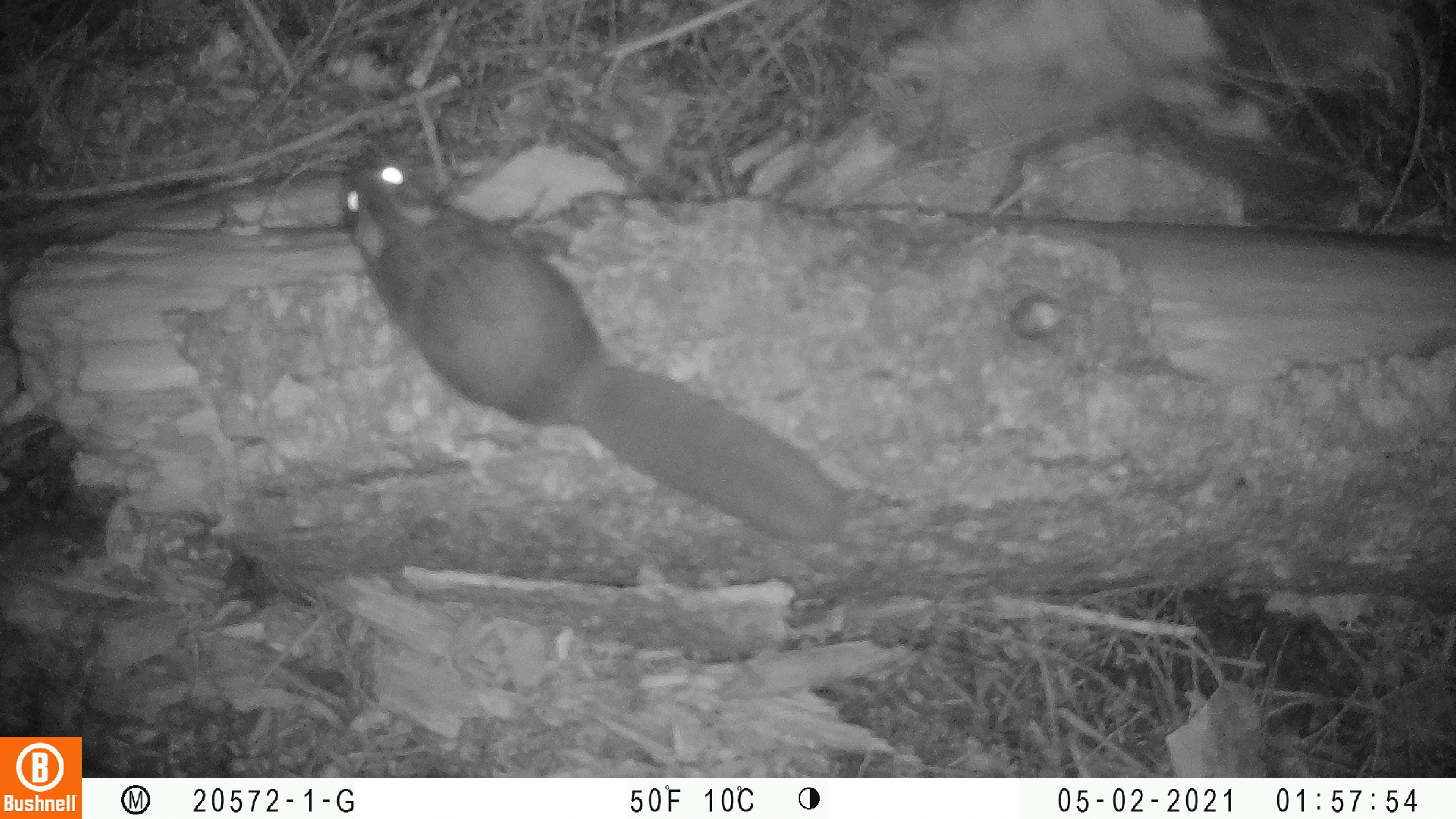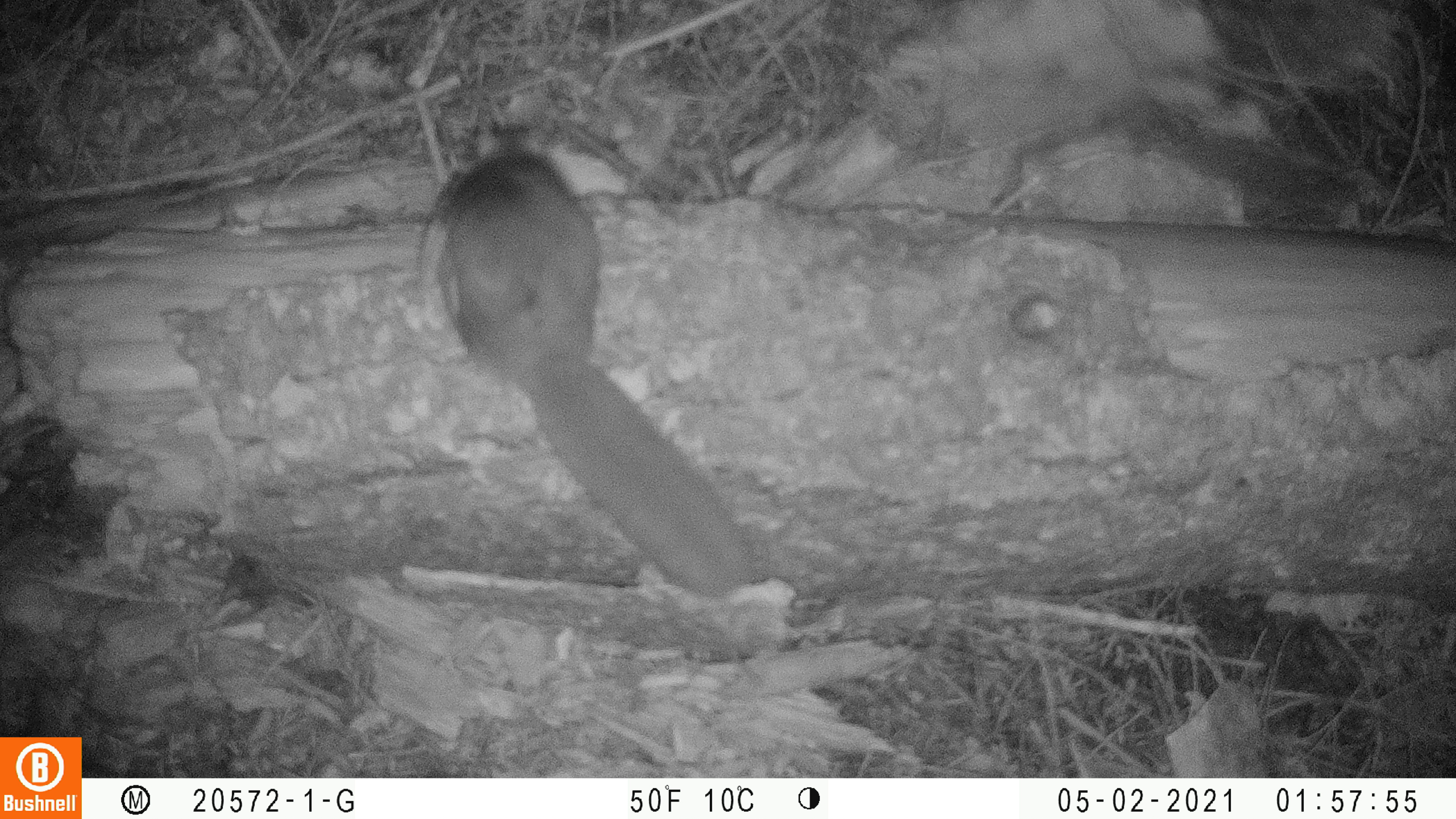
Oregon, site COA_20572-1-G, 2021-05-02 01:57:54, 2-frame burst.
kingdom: Animalia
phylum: Chordata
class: Mammalia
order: Rodentia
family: Sciuridae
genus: Glaucomys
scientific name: Glaucomys oregonensis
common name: humboldt's flying squirrel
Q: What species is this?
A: Humboldt's flying squirrel (Glaucomys oregonensis).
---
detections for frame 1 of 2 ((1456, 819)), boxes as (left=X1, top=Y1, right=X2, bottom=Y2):
humboldt's flying squirrel: (left=329, top=141, right=856, bottom=551)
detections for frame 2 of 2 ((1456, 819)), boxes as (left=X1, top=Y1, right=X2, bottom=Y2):
humboldt's flying squirrel: (left=410, top=126, right=761, bottom=598)